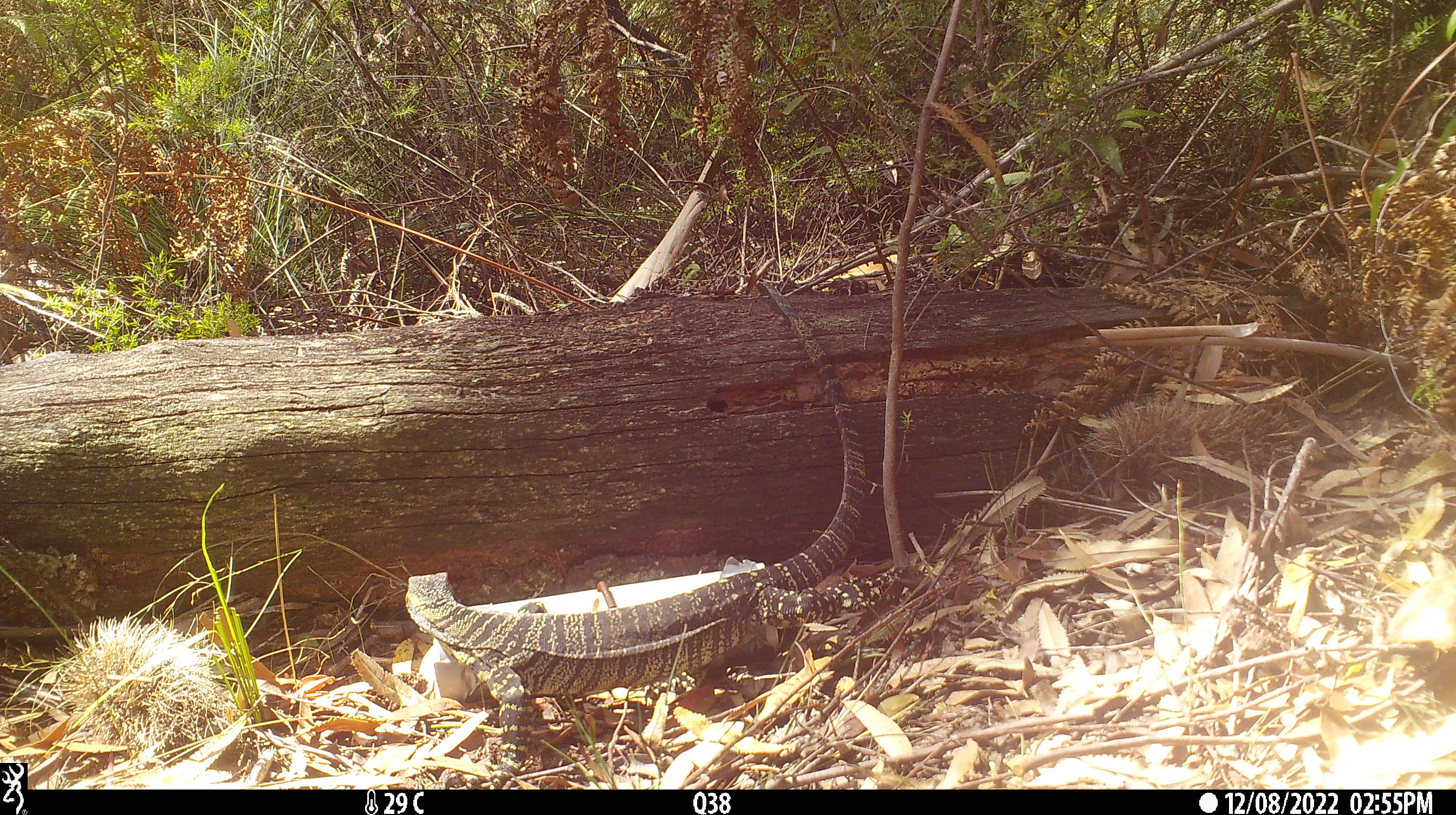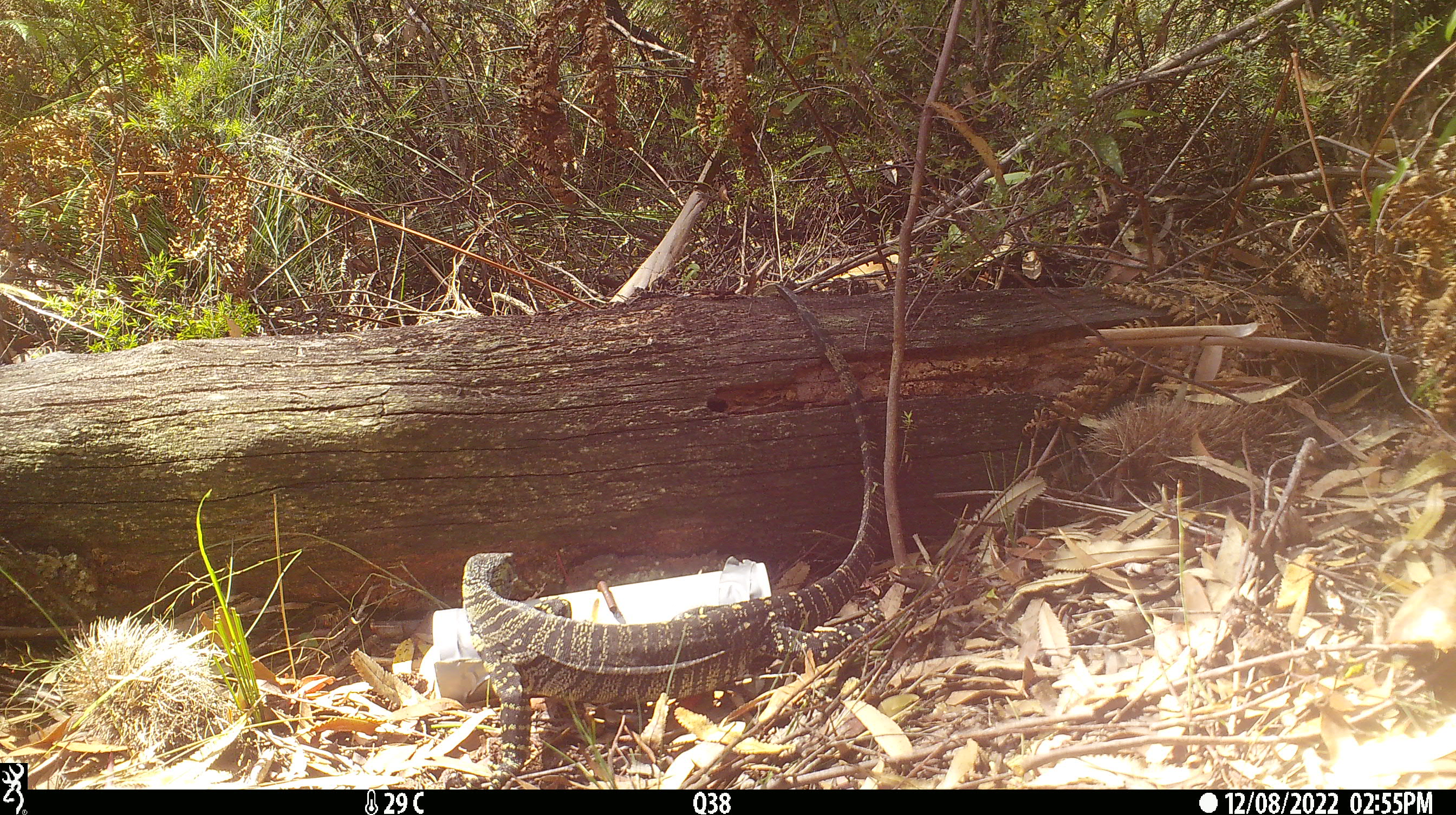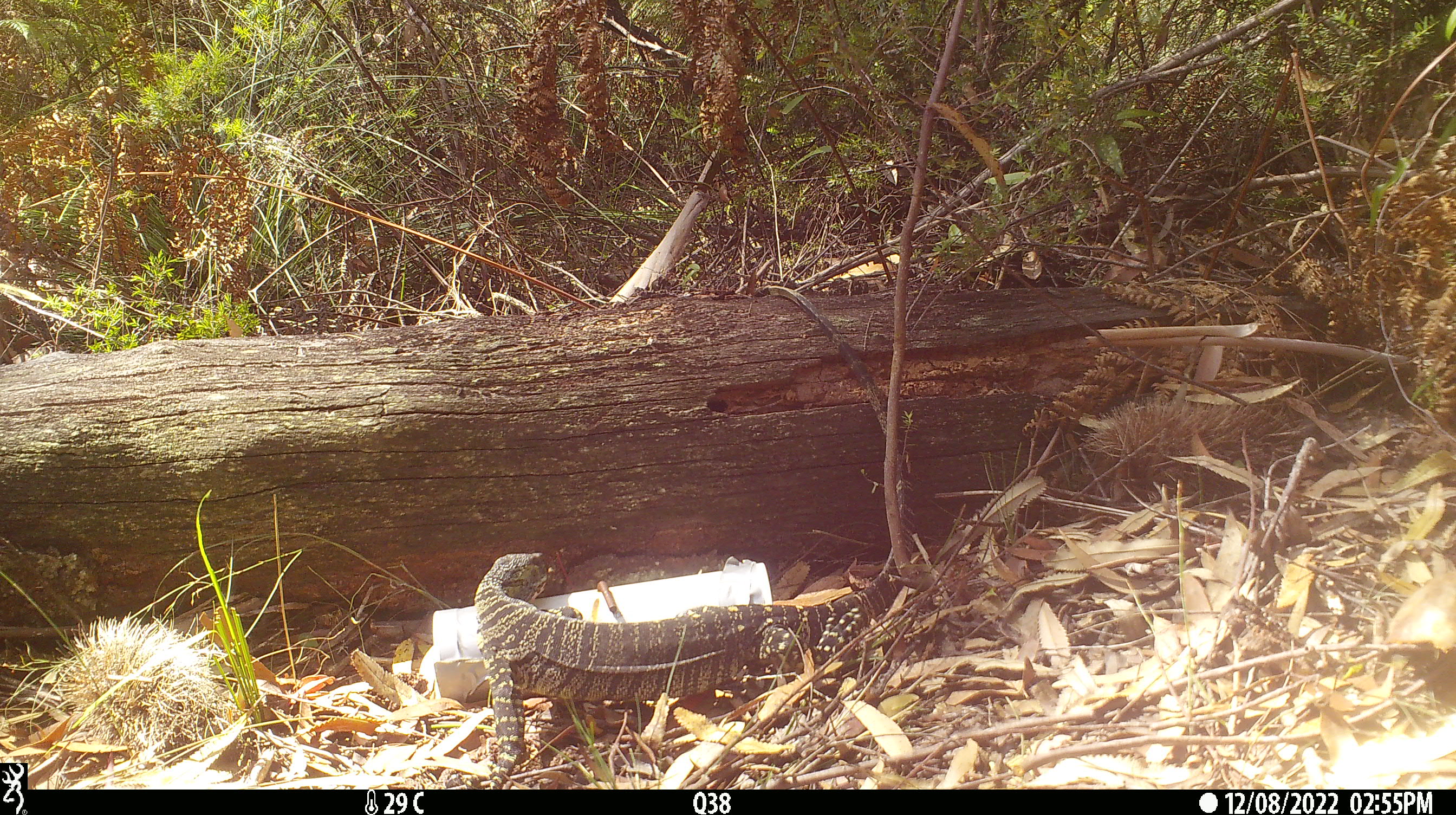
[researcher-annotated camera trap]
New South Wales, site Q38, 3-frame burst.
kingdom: Animalia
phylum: Chordata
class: Reptilia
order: Squamata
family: Varanidae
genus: Varanus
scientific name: Varanus varius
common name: lace monitor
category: goanna